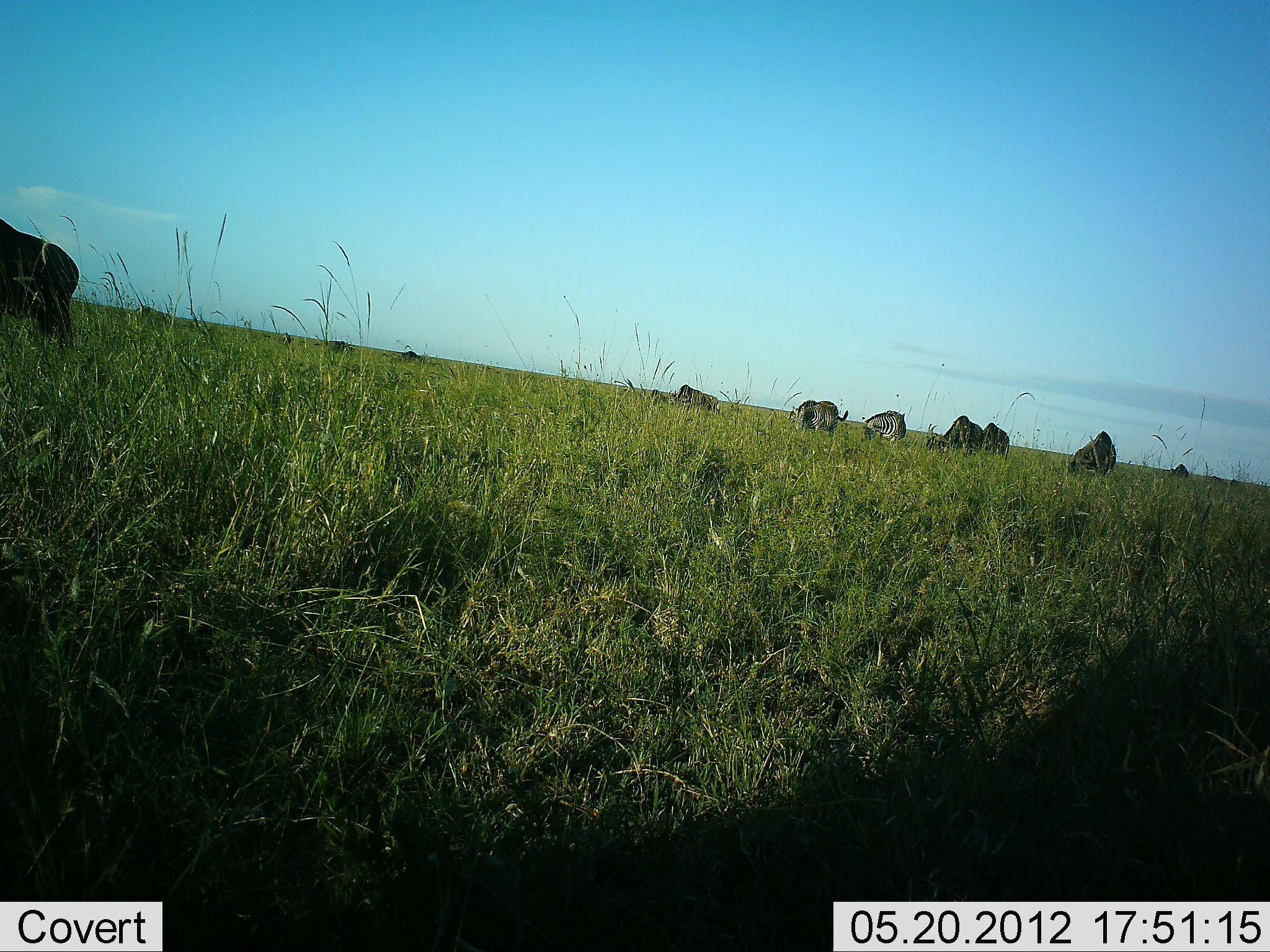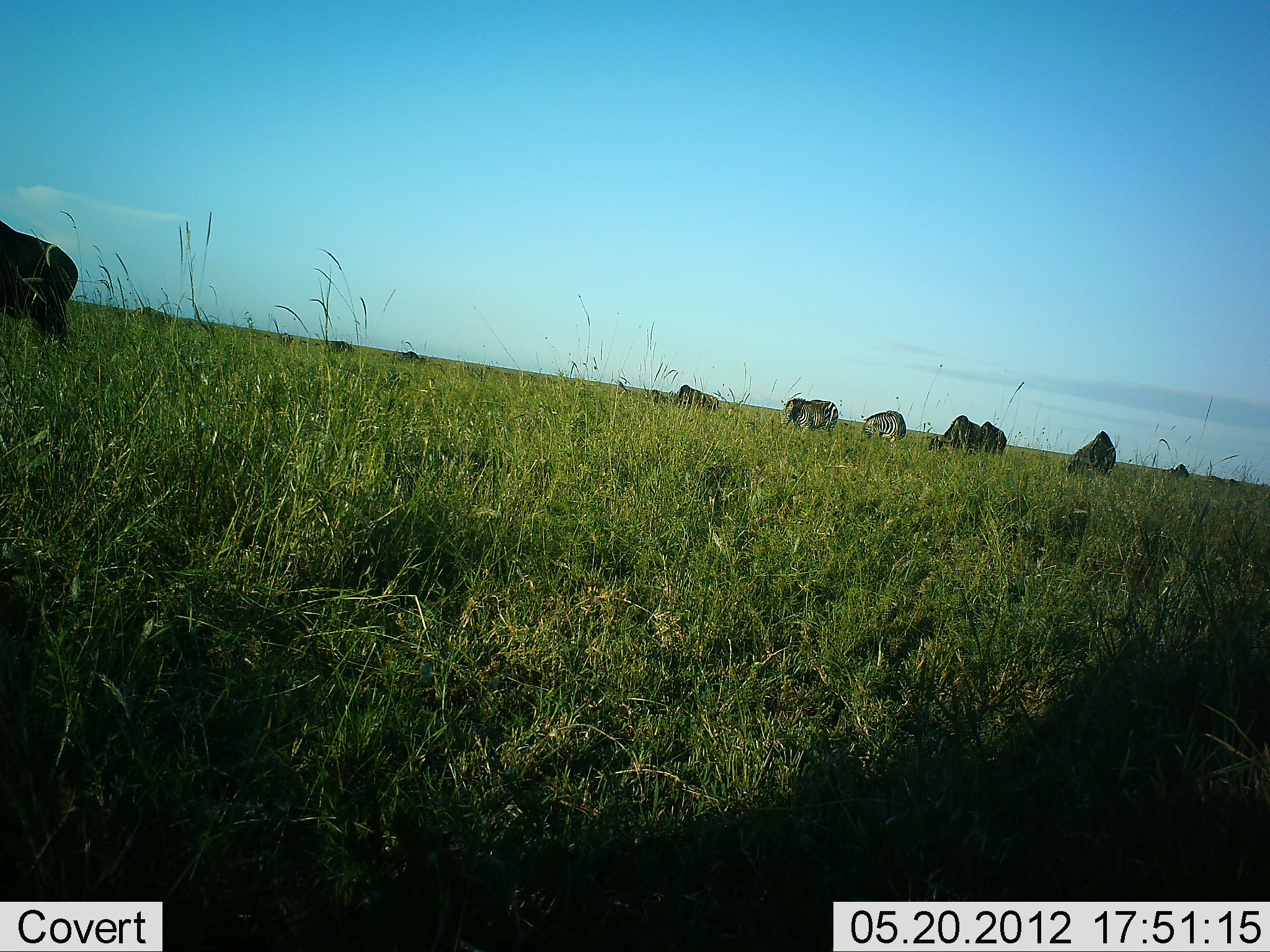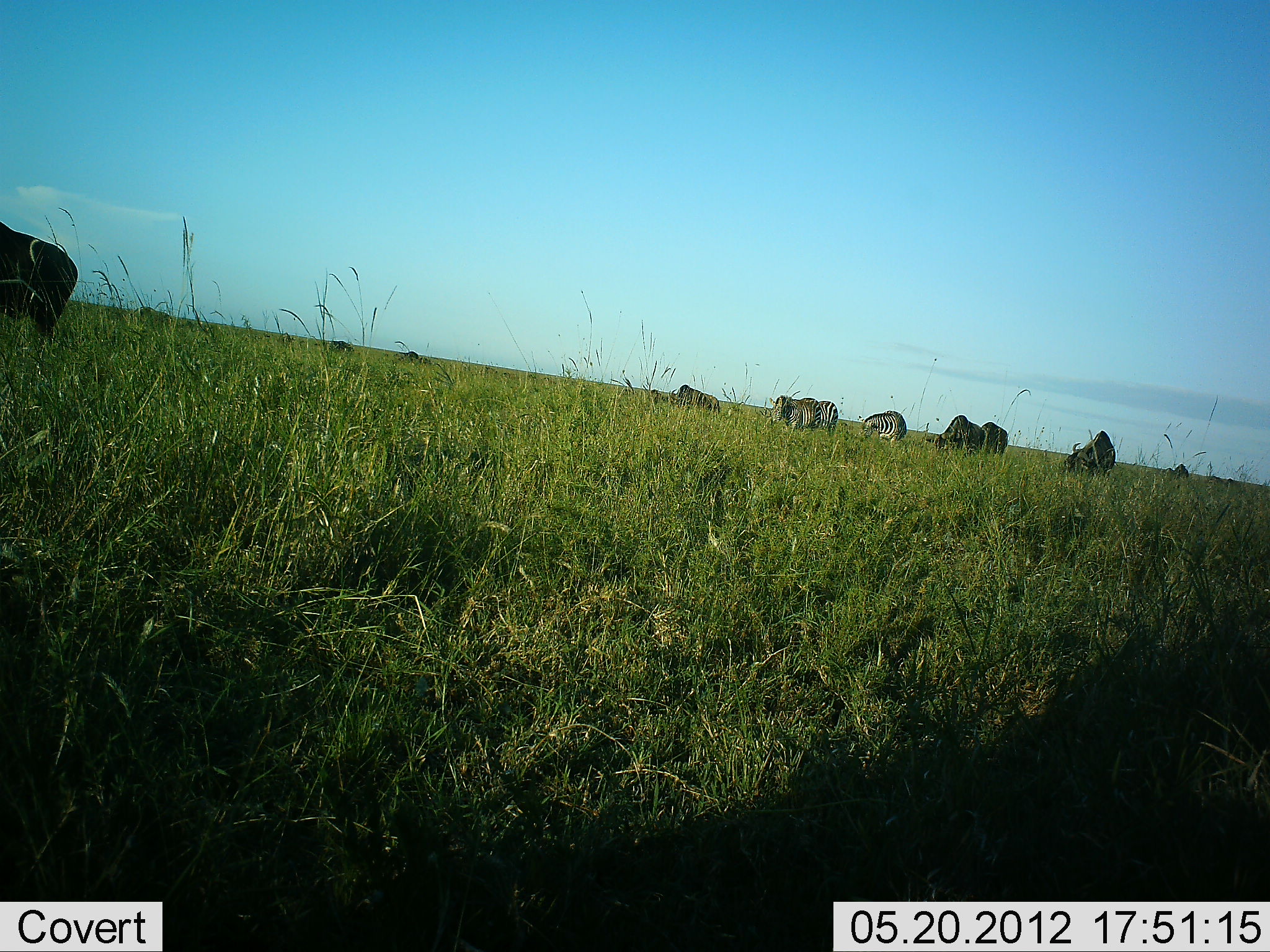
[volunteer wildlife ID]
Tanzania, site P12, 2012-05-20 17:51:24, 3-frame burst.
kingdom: Animalia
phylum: Chordata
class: Mammalia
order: Artiodactyla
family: Bovidae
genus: Connochaetes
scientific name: Connochaetes taurinus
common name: blue wildebeest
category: wildebeest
Wildebeest (blue wildebeest) (Connochaetes taurinus), count 6. Behavior (volunteer vote fractions): standing 36%, resting 0%, moving 21%, interacting 0%. Young present (vote fraction): 0%. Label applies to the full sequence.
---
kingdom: Animalia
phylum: Chordata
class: Mammalia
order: Perissodactyla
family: Equidae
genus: Equus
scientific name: Equus quagga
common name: plains zebra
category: zebra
Zebra (plains zebra) (Equus quagga), count 3. Behavior (volunteer vote fractions): standing 42%, resting 0%, moving 33%, interacting 8%. Young present (vote fraction): 0%. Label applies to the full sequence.